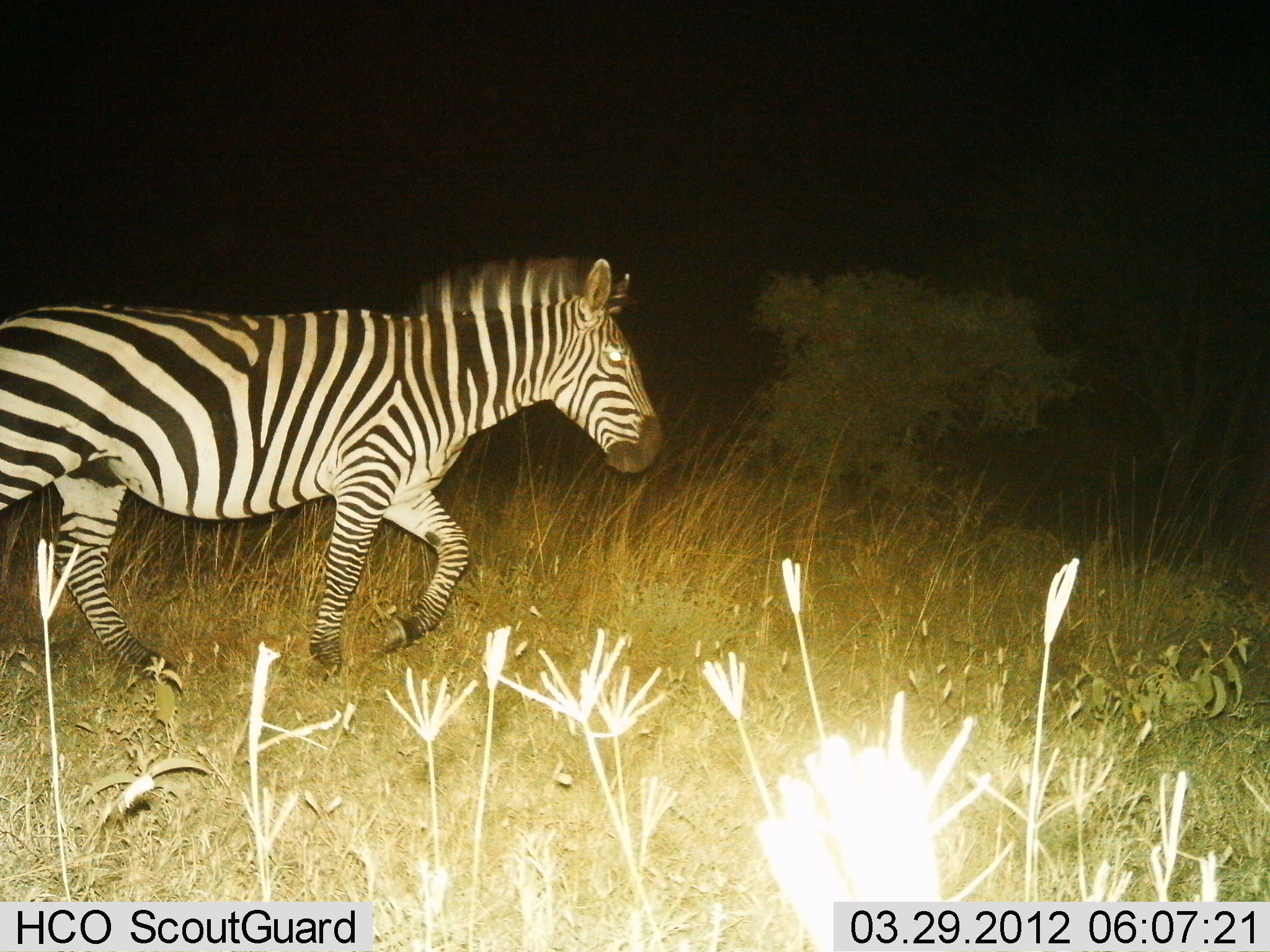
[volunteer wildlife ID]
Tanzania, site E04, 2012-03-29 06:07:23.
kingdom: Animalia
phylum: Chordata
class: Mammalia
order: Perissodactyla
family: Equidae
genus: Equus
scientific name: Equus quagga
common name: plains zebra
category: zebra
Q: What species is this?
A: Zebra (plains zebra) (Equus quagga).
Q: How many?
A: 1.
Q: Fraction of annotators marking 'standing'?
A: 6%.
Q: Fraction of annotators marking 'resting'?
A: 0%.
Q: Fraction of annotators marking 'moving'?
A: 94%.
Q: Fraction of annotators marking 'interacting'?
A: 0%.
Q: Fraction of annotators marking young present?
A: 0%.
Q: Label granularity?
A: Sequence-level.